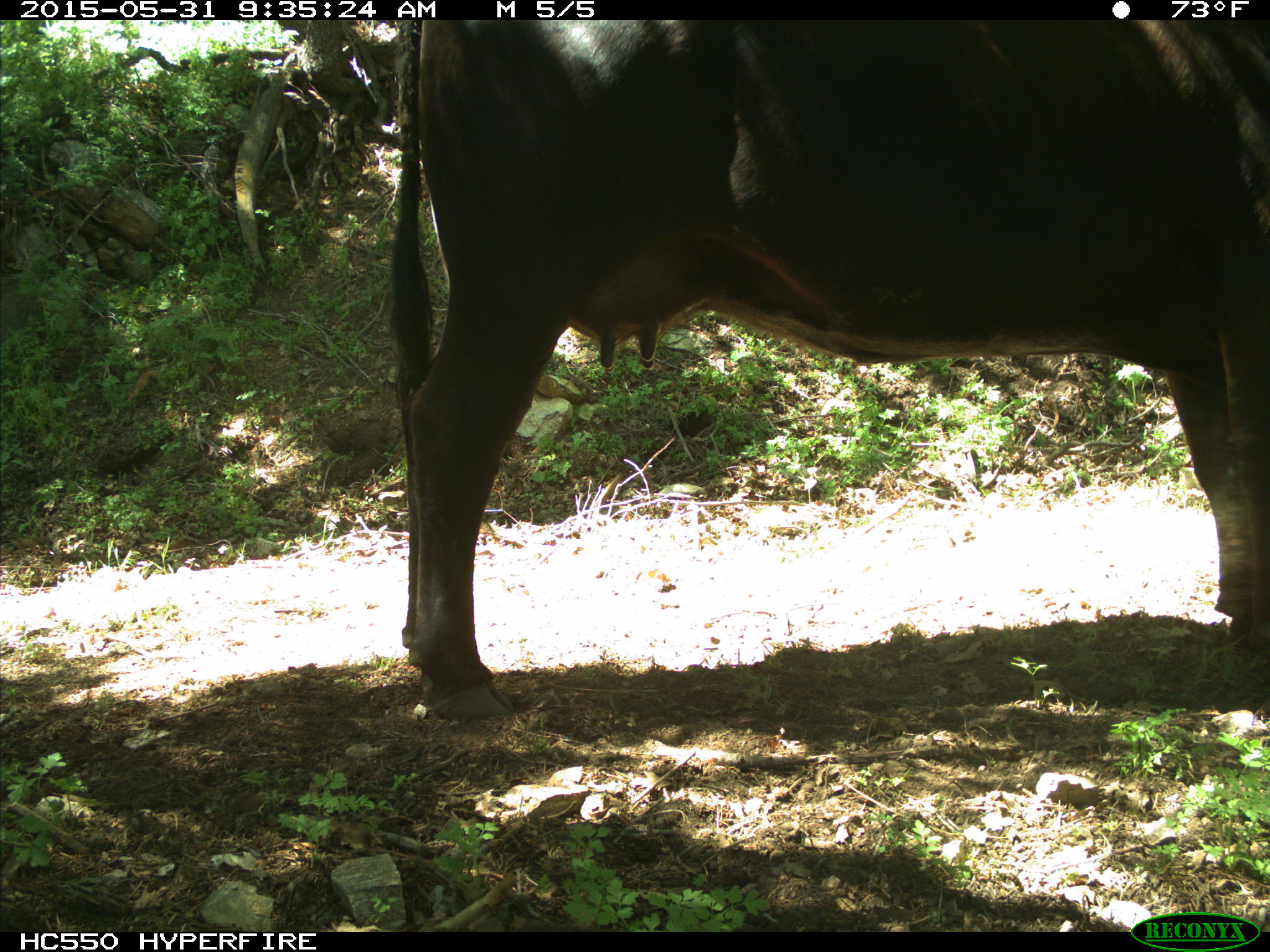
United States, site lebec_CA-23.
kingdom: Animalia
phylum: Chordata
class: Mammalia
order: Artiodactyla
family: Bovidae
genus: Bos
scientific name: Bos taurus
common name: domestic cow